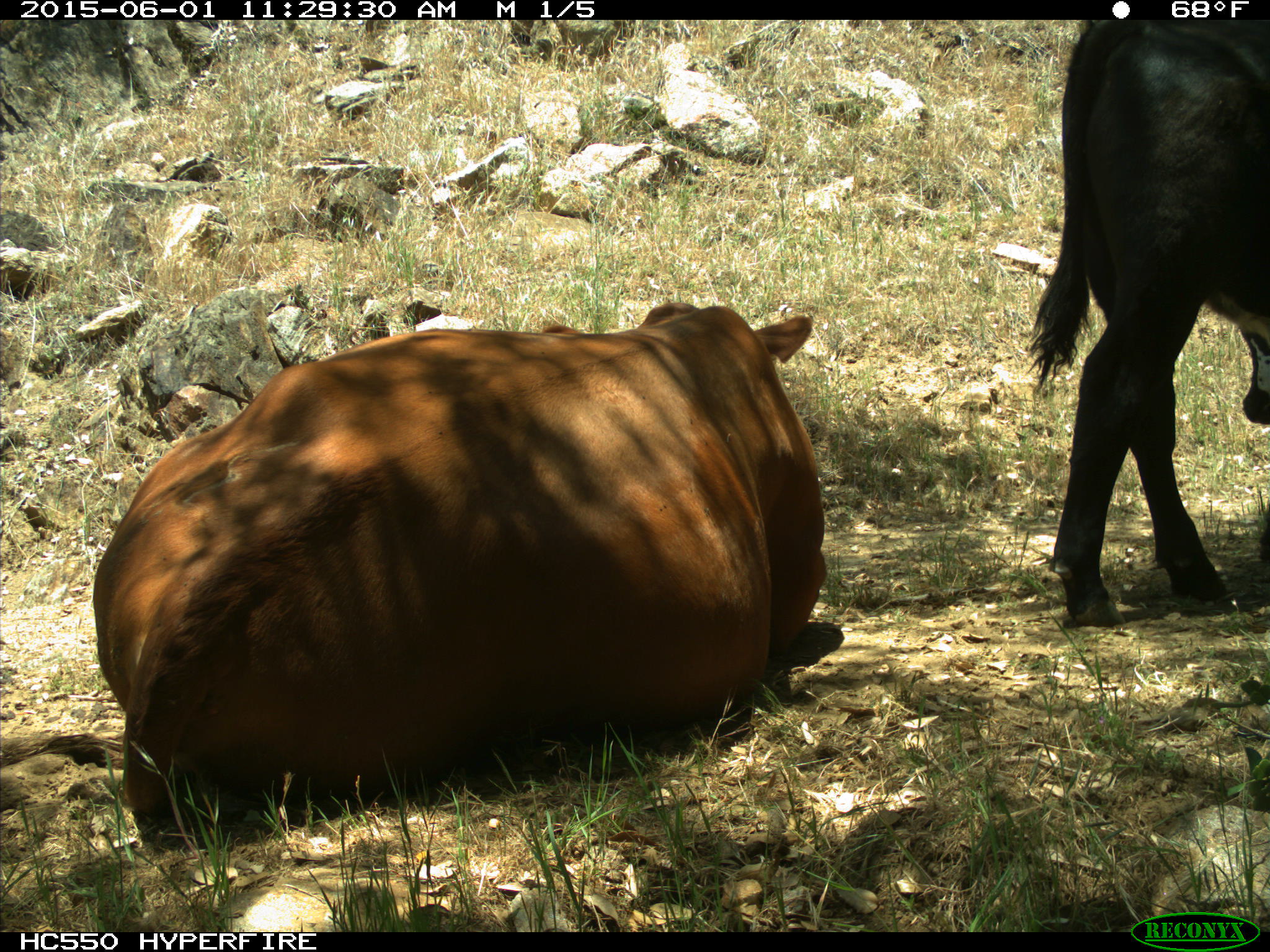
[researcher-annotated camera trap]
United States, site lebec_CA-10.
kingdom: Animalia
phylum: Chordata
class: Mammalia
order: Artiodactyla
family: Bovidae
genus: Bos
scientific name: Bos taurus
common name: domestic cow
Bos taurus (domestic cow).